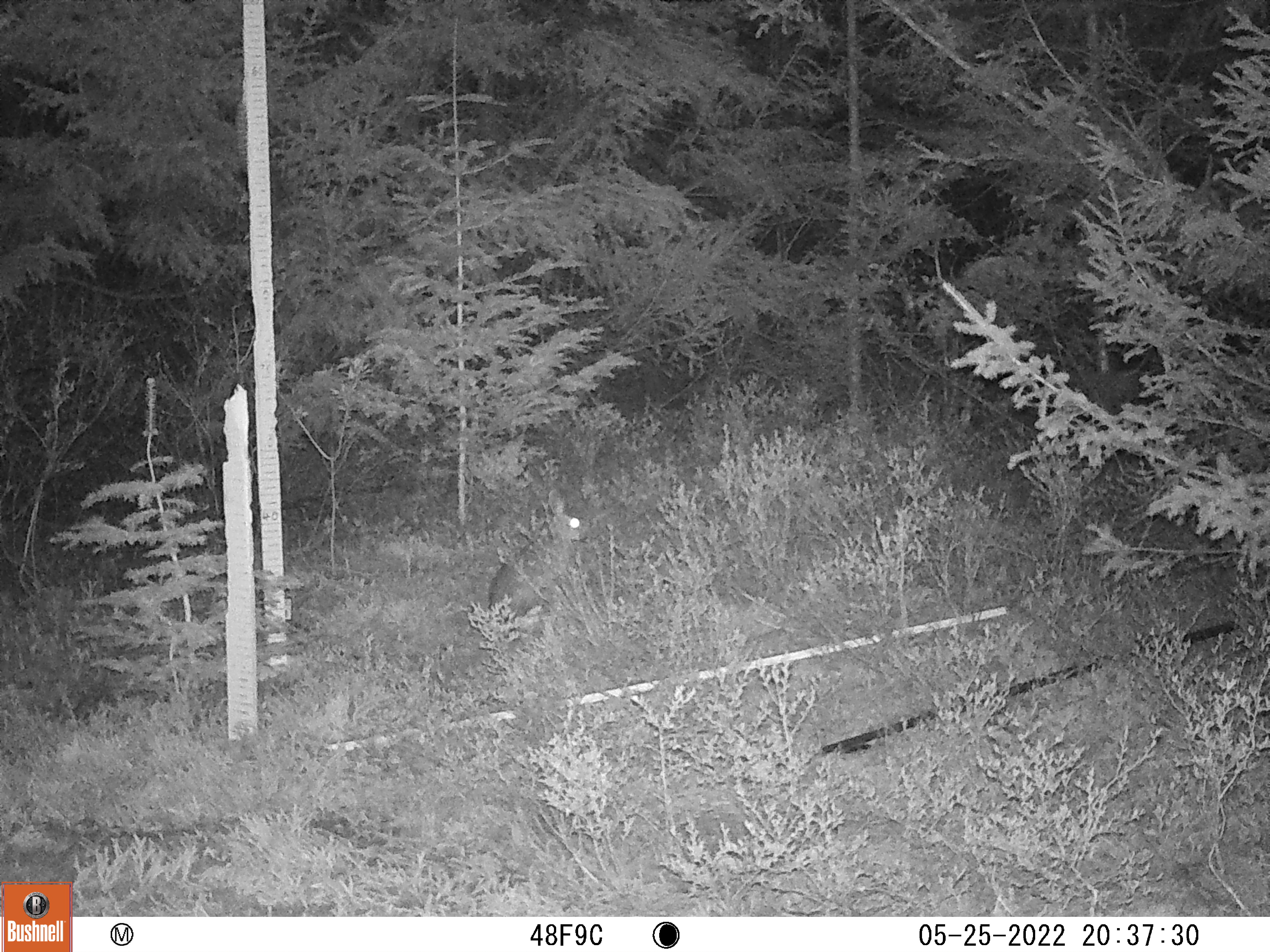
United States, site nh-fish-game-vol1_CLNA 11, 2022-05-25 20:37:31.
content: unidentified animal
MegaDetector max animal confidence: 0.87